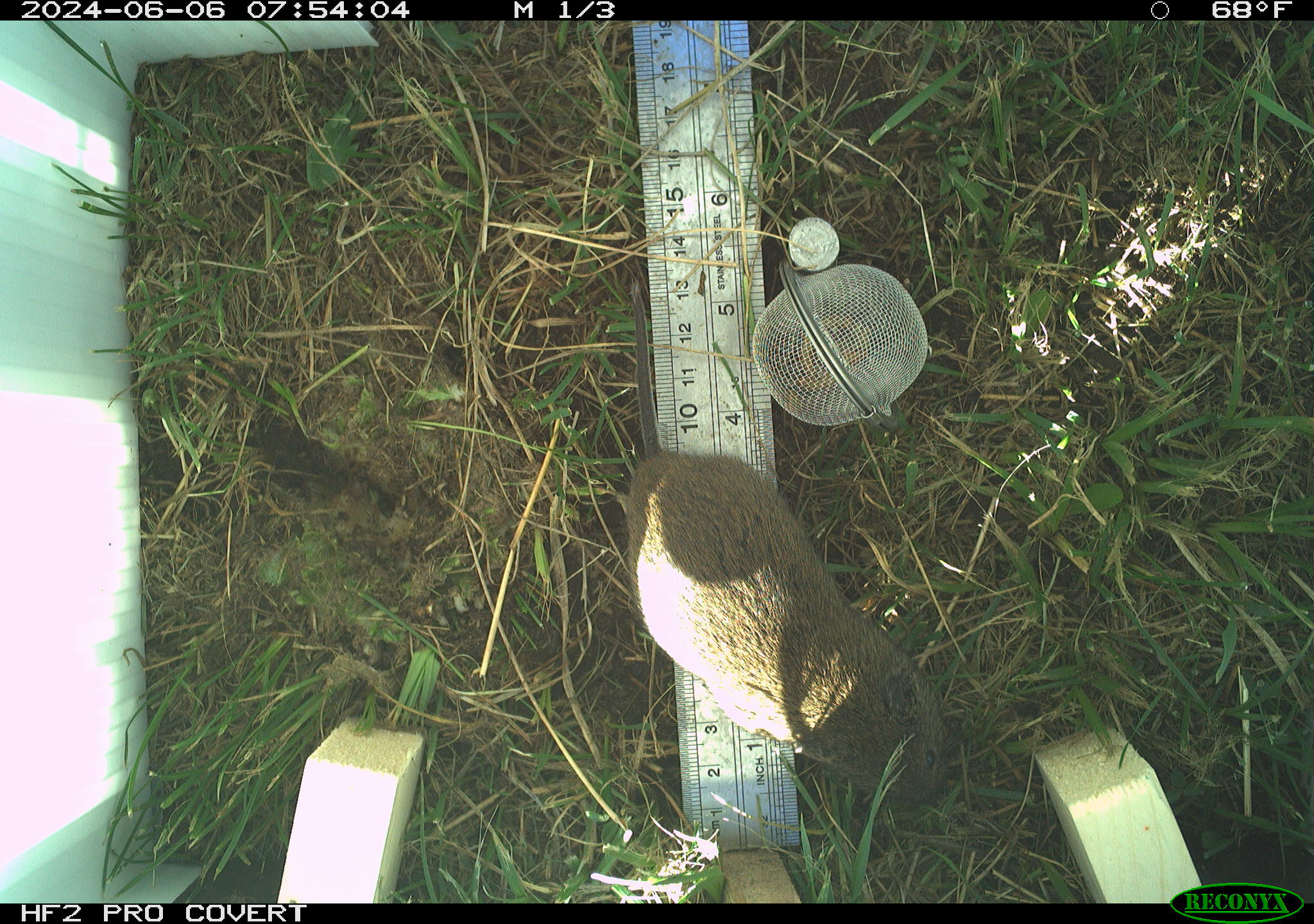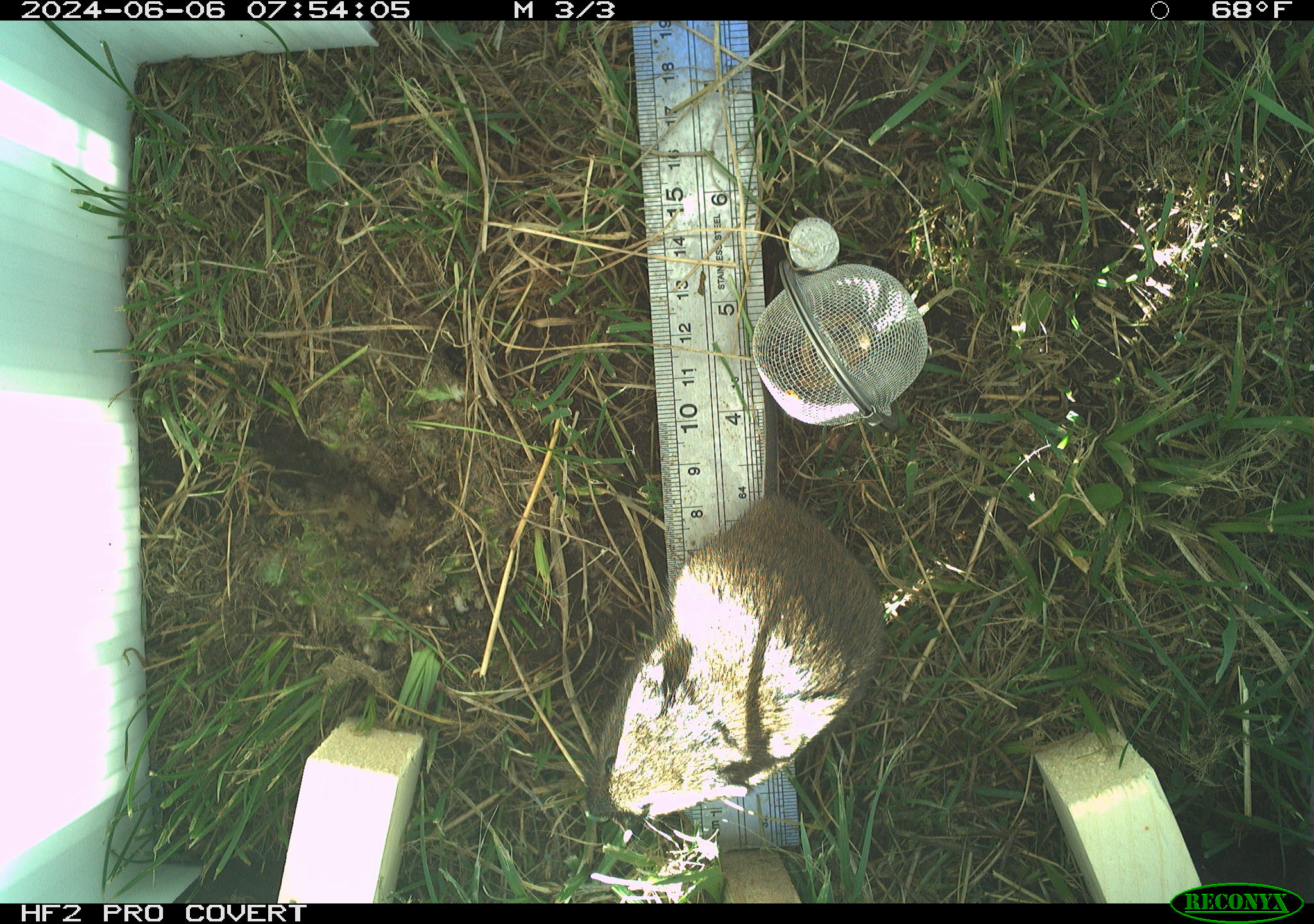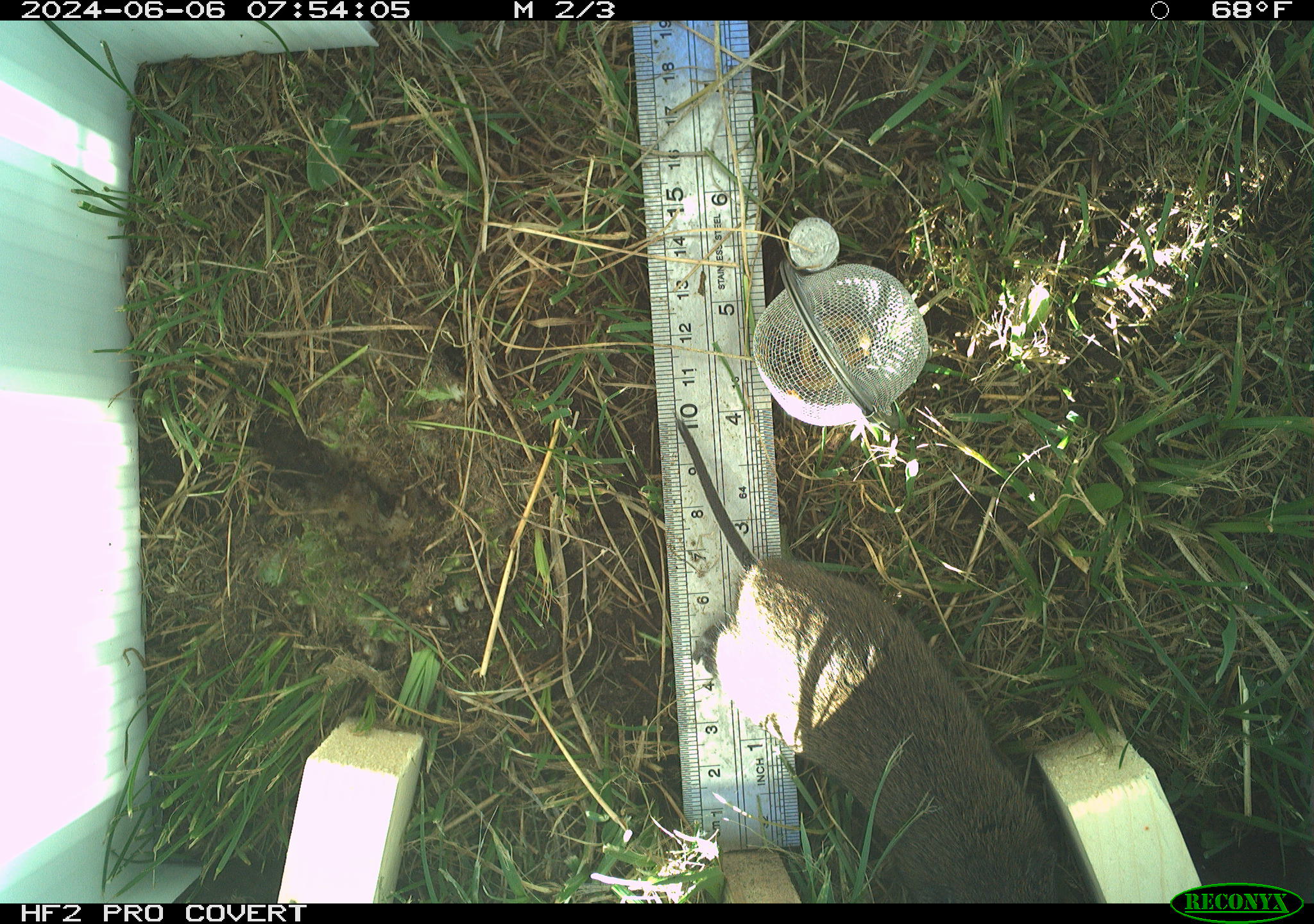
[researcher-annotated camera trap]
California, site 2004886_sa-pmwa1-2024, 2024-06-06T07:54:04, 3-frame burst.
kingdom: Animalia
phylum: Chordata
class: Mammalia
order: Rodentia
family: Cricetidae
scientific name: Arvicolinae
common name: voles, lemmings, and muskrats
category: arvicolinae subfamily